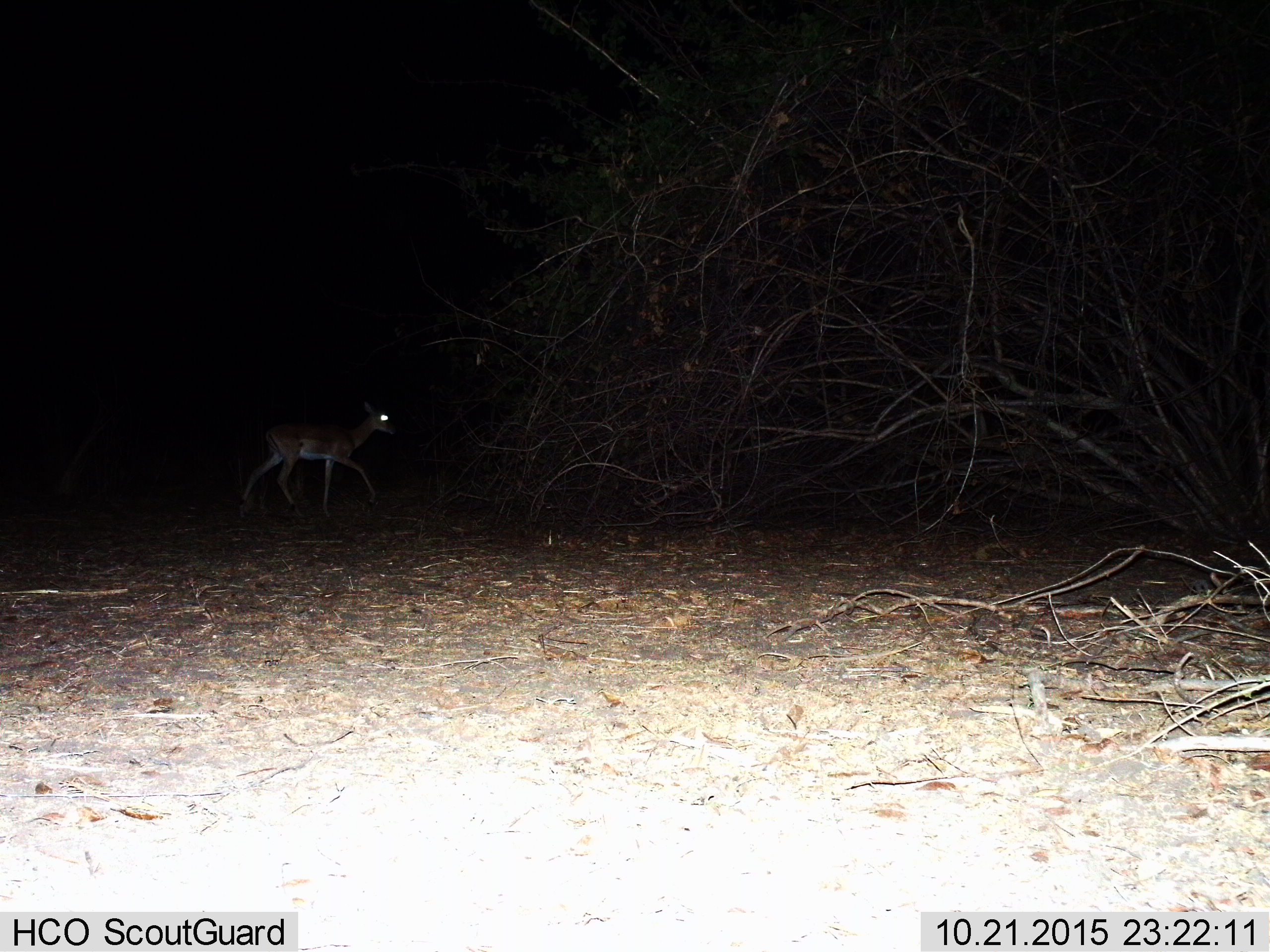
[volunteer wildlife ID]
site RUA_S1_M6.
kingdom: Animalia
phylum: Chordata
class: Mammalia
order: Artiodactyla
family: Bovidae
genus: Aepyceros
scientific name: Aepyceros melampus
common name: impala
Impala (Aepyceros melampus), count 1. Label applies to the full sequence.